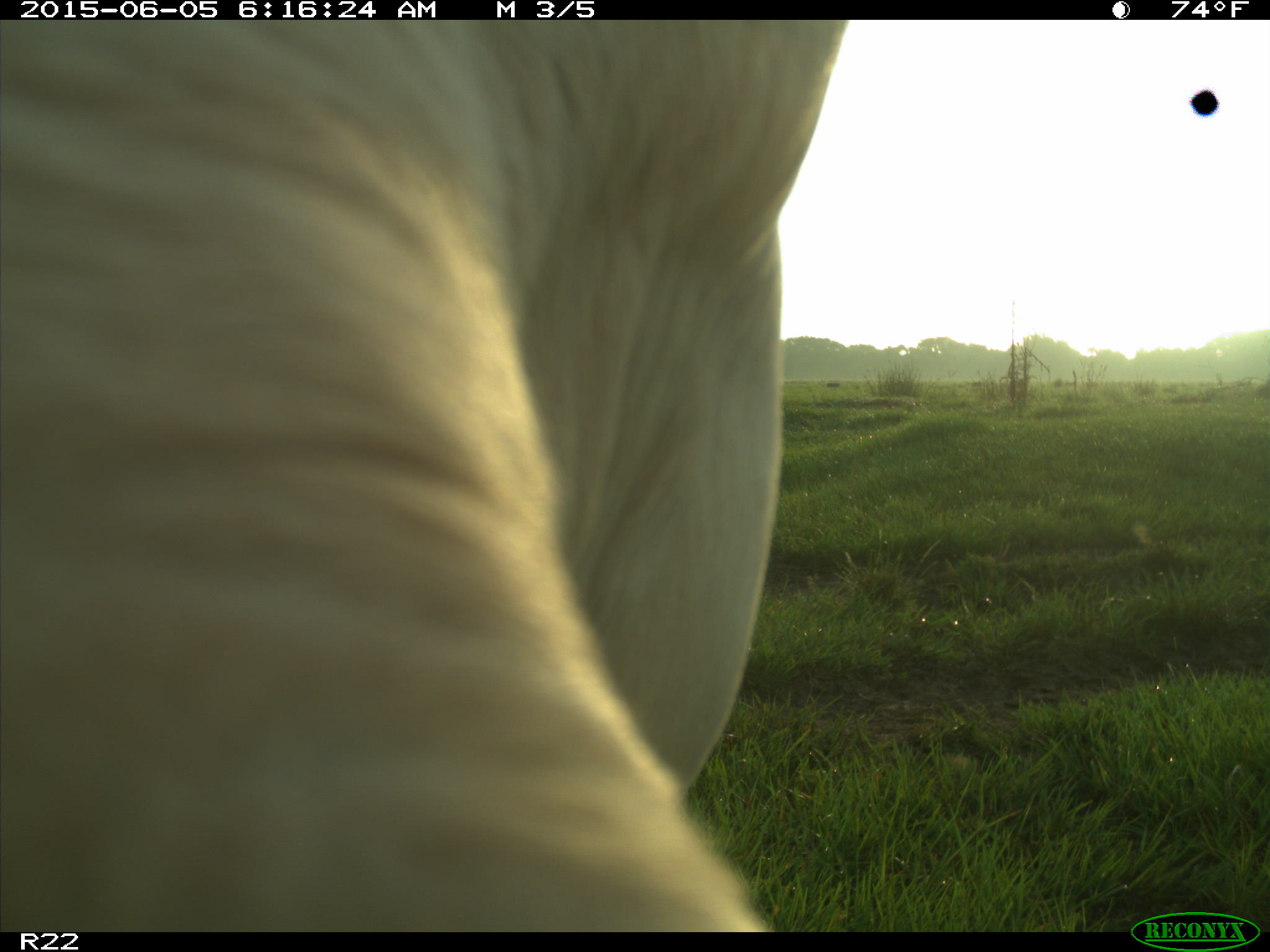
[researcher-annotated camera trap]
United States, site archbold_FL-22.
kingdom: Animalia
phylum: Chordata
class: Mammalia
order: Artiodactyla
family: Bovidae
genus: Bos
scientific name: Bos taurus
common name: domestic cow